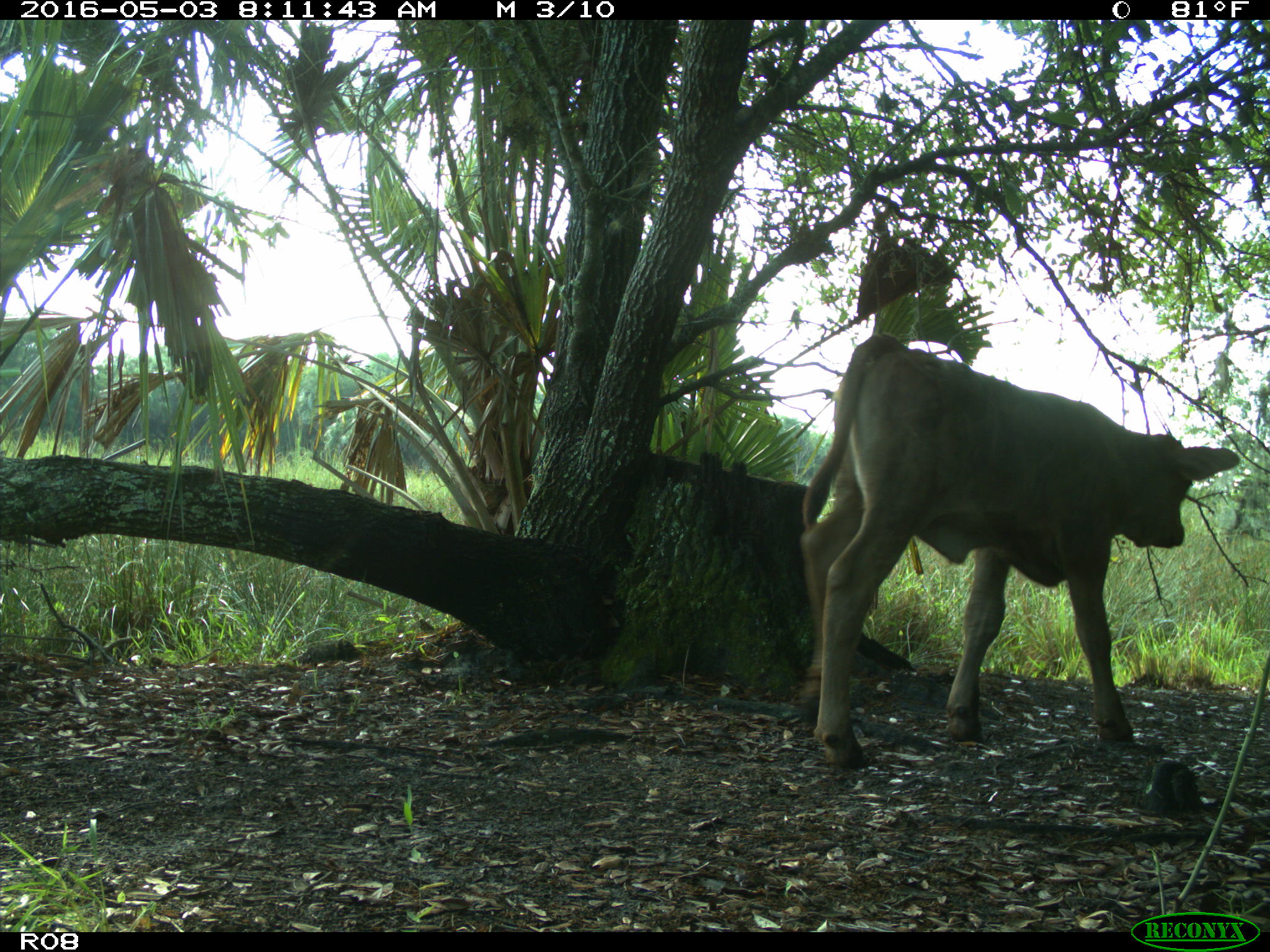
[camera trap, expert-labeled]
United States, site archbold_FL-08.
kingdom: Animalia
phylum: Chordata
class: Mammalia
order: Artiodactyla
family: Bovidae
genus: Bos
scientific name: Bos taurus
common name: domestic cow